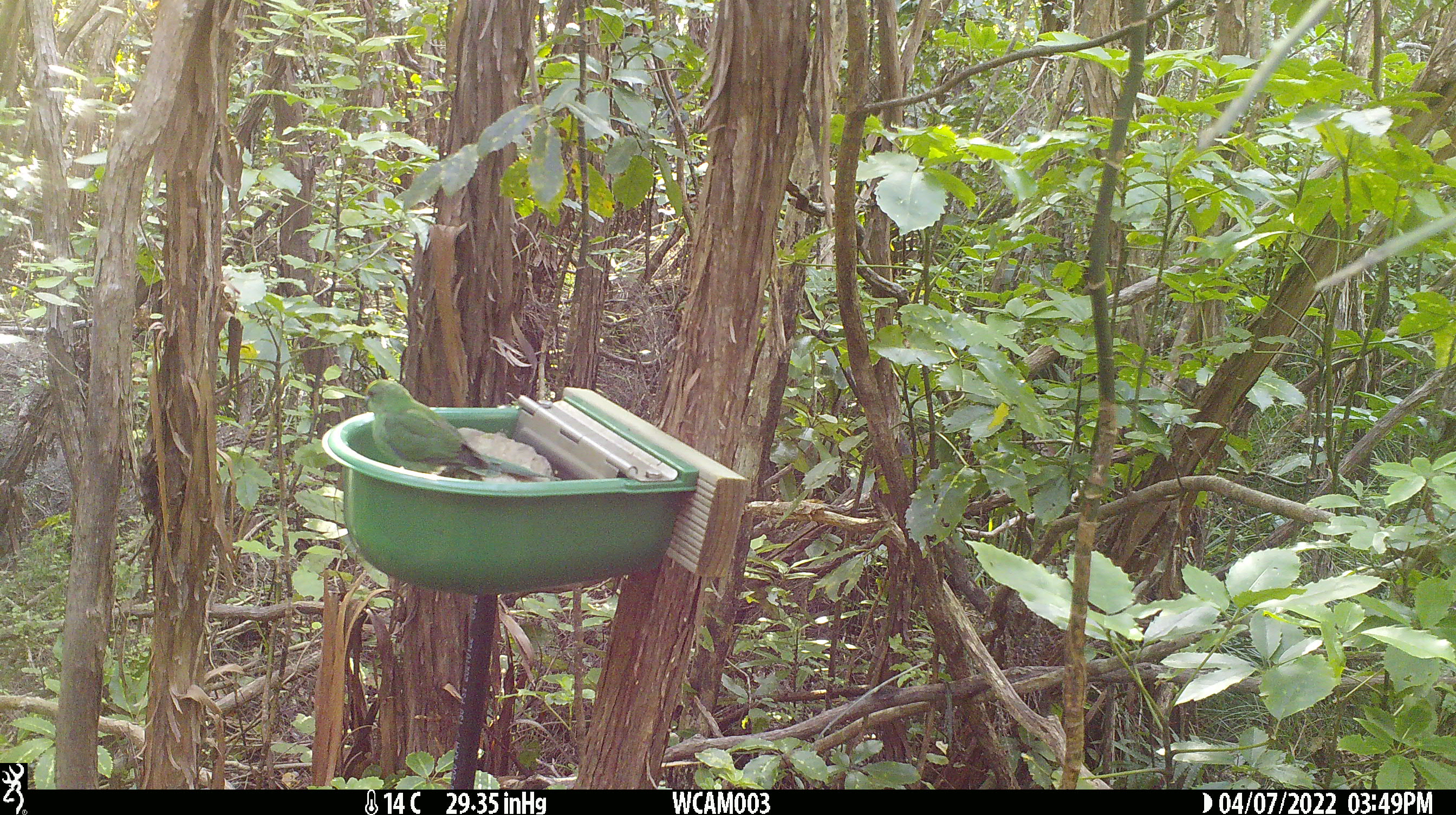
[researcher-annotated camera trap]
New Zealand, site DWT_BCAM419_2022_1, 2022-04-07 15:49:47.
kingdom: Animalia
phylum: Chordata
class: Aves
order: Psittaciformes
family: Psittaculidae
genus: Cyanoramphus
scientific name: Cyanoramphus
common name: parakeet